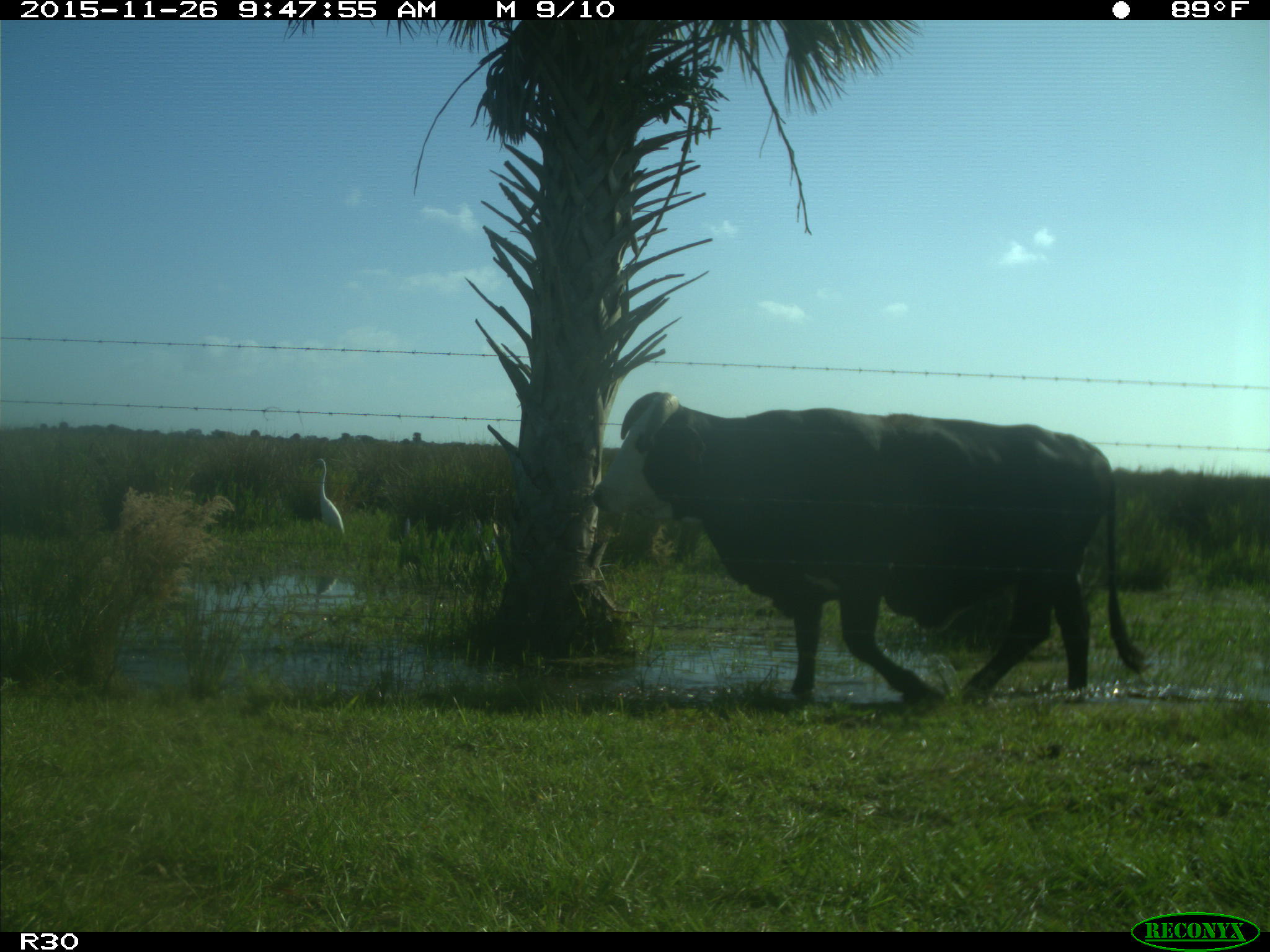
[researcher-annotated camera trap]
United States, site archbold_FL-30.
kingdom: Animalia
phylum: Chordata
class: Mammalia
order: Artiodactyla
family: Bovidae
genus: Bos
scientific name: Bos taurus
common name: domestic cow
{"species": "Bos taurus (domestic cow)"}